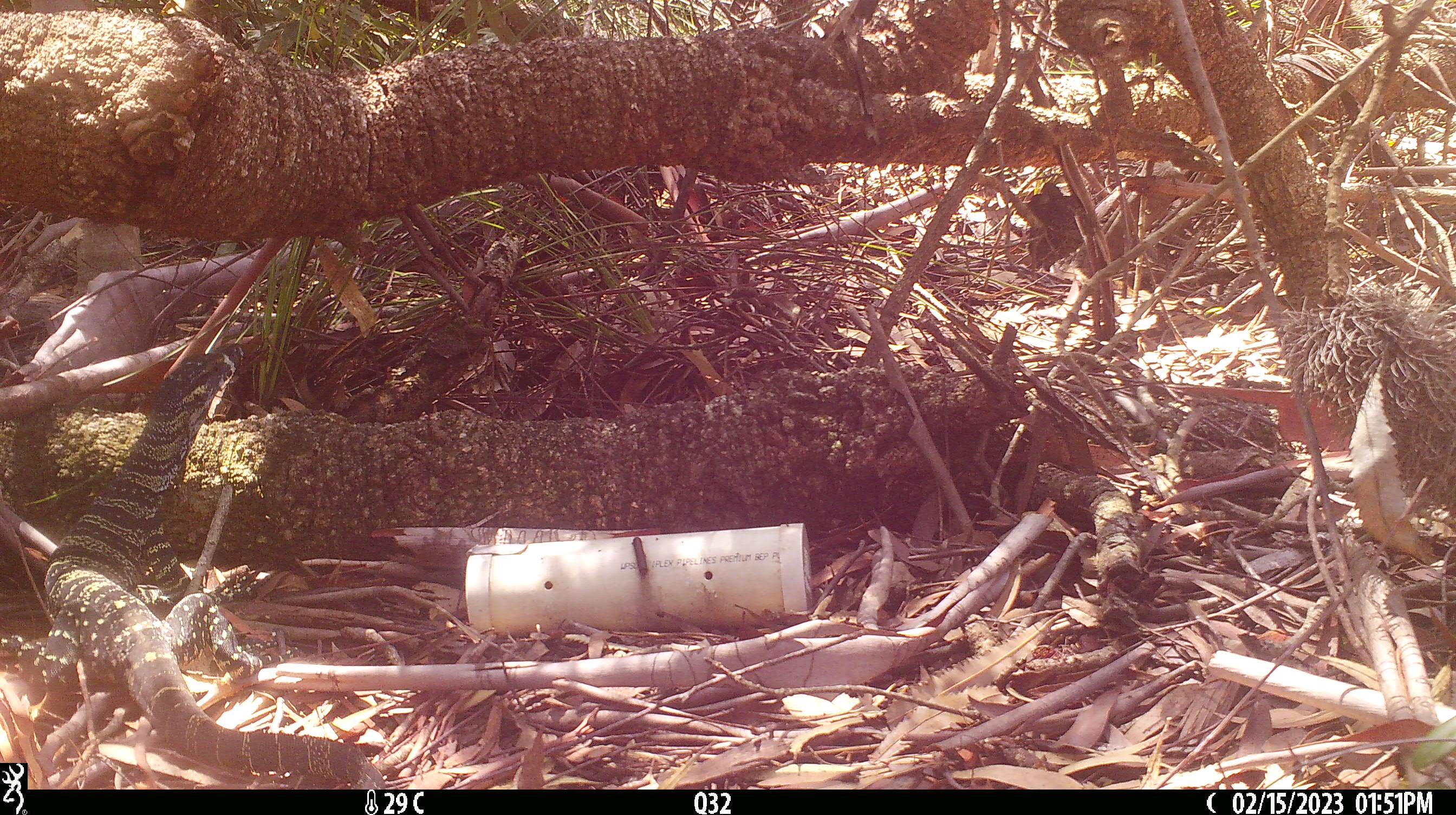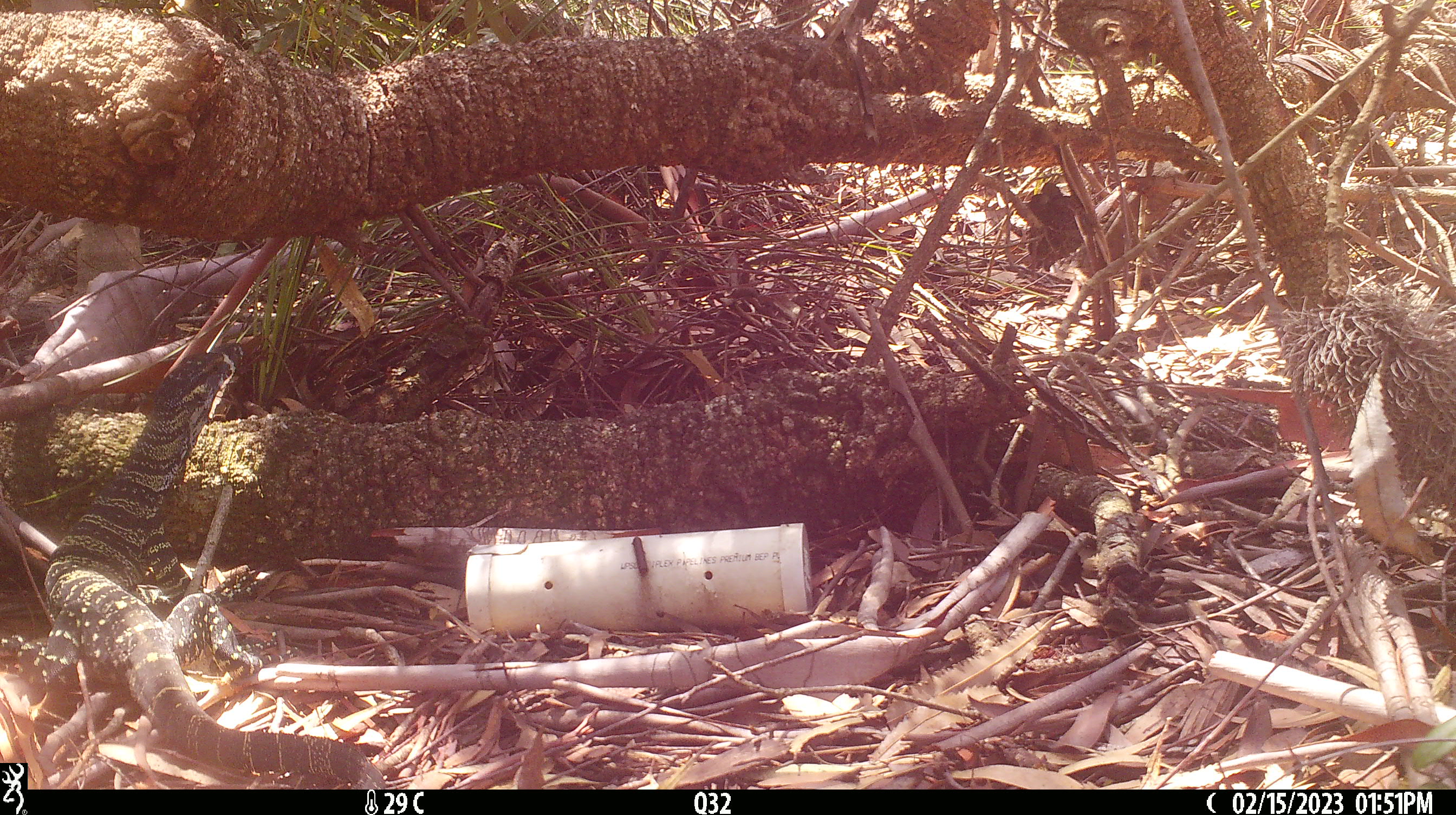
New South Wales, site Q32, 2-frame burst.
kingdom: Animalia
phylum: Chordata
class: Reptilia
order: Squamata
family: Varanidae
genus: Varanus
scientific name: Varanus varius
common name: lace monitor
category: goanna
Goanna (lace monitor) (Varanus varius).